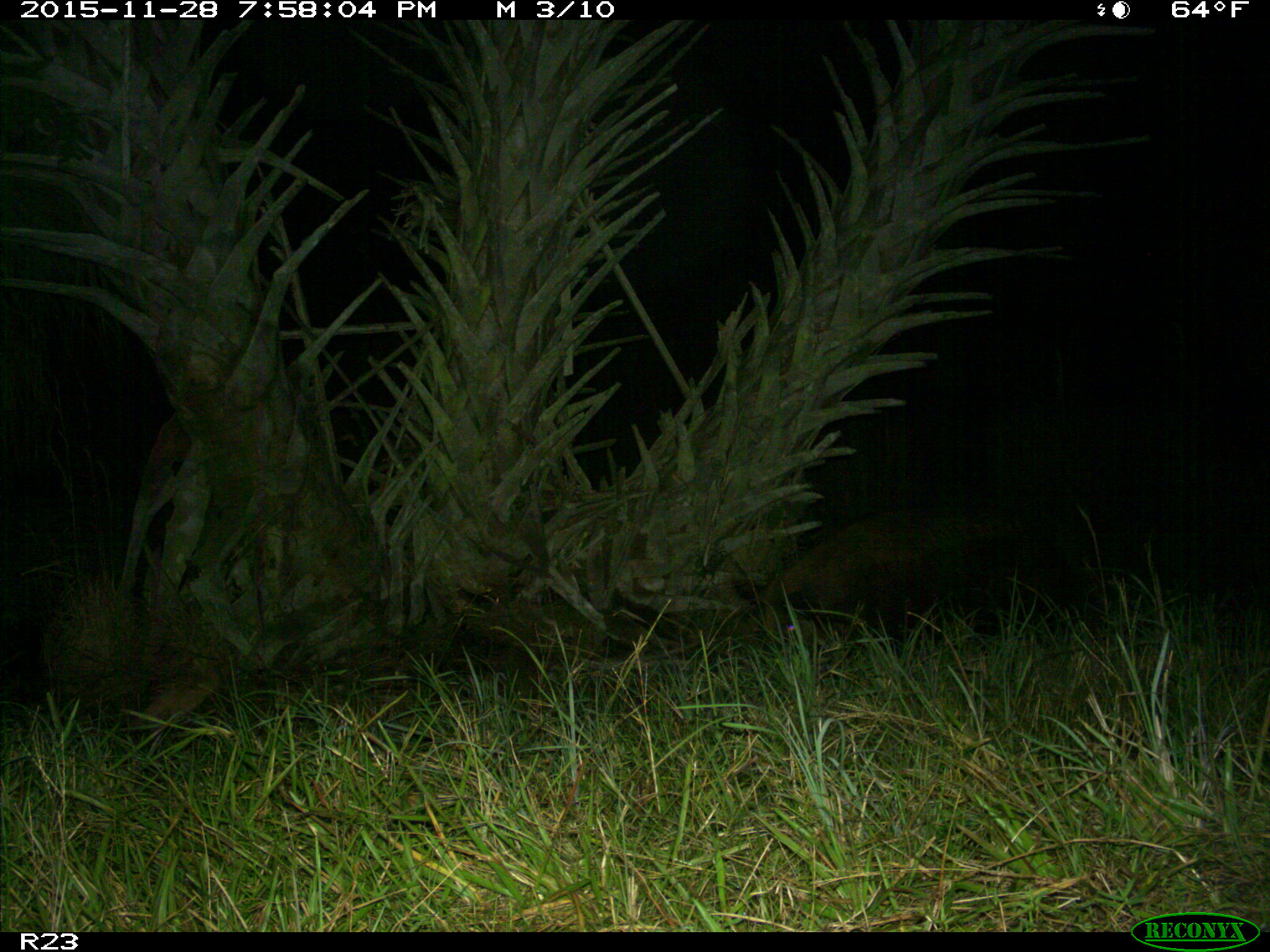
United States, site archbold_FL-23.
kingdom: Animalia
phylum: Chordata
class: Mammalia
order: Artiodactyla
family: Suidae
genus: Sus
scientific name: Sus scrofa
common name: wild boar